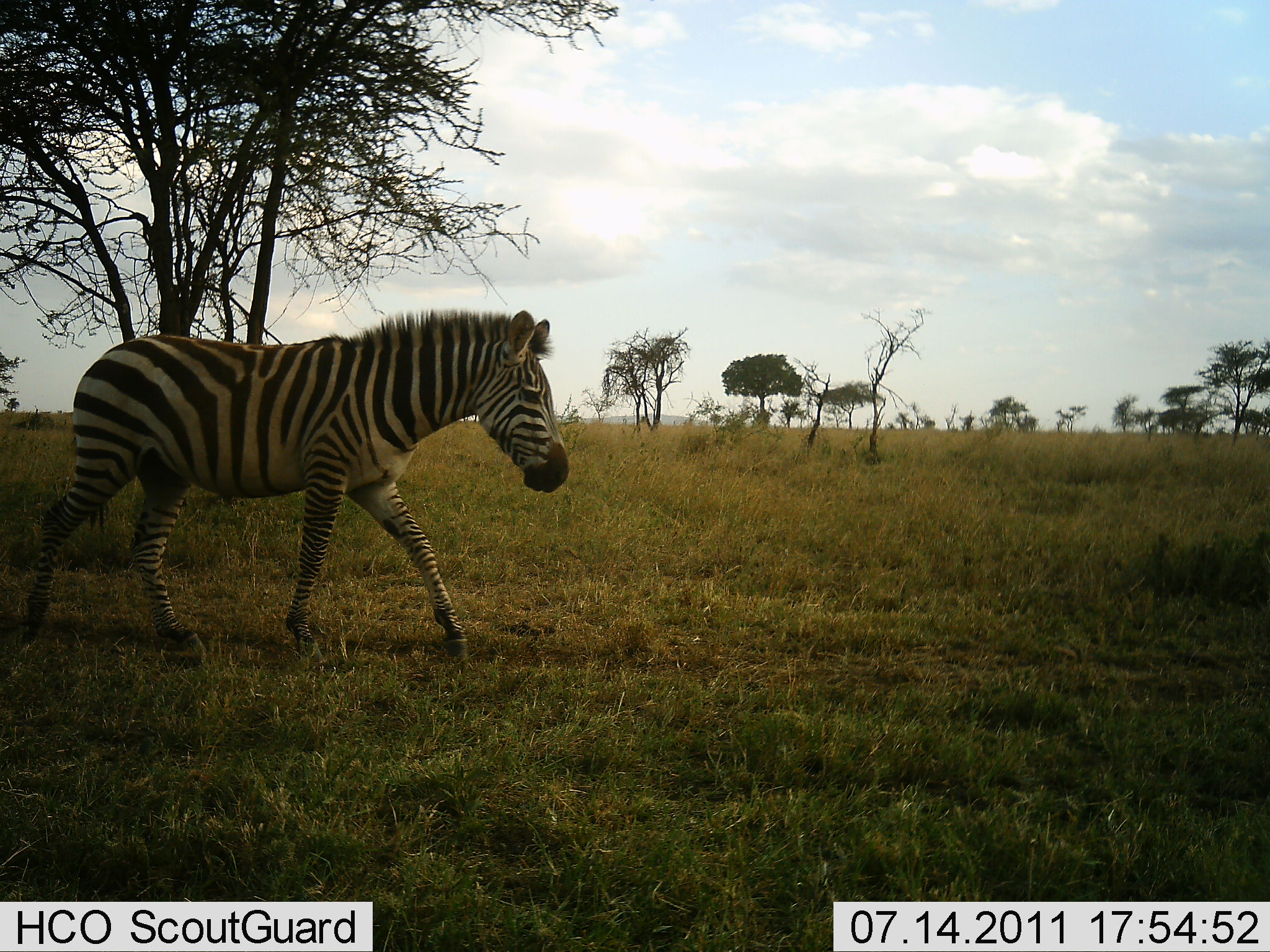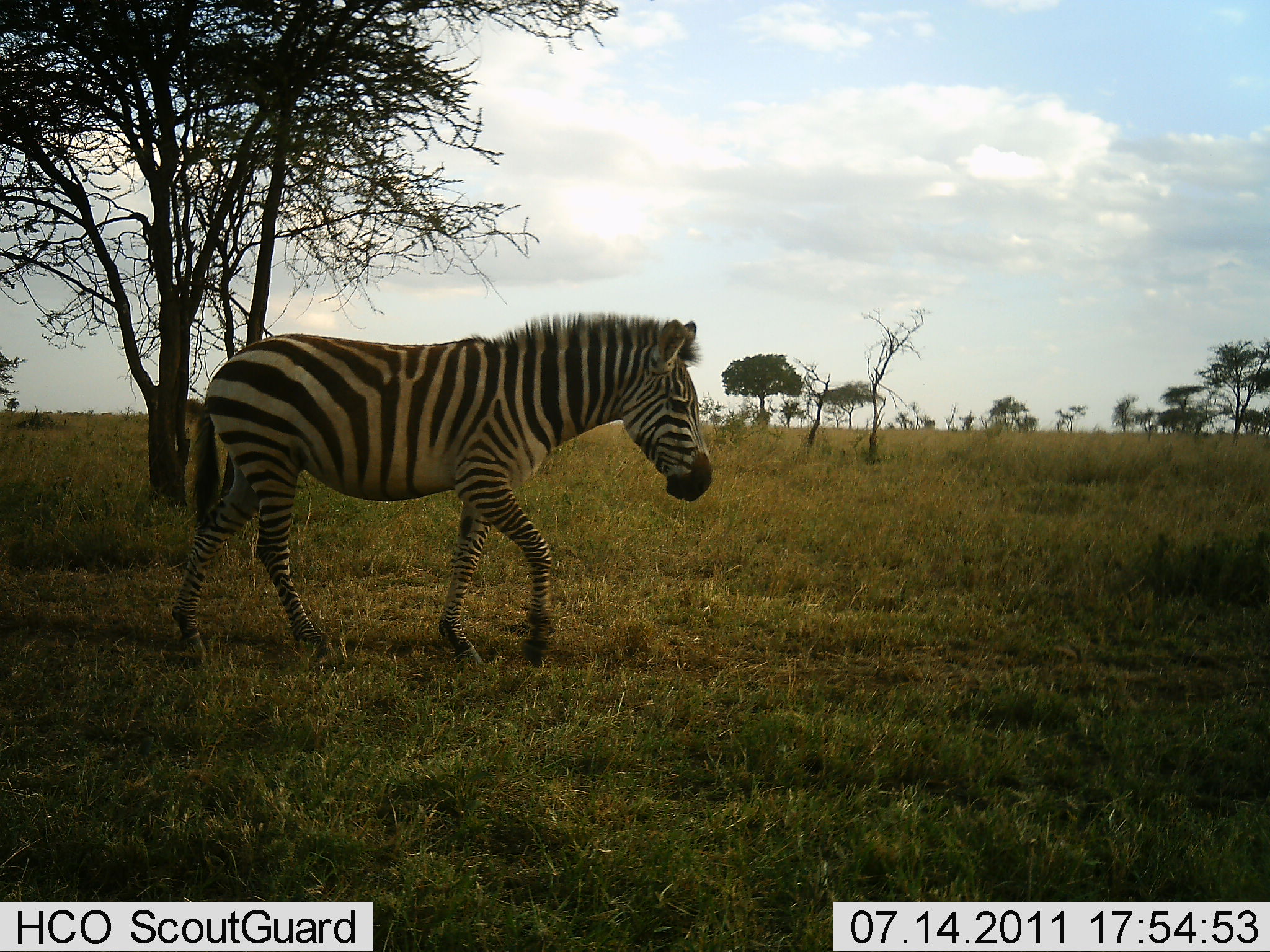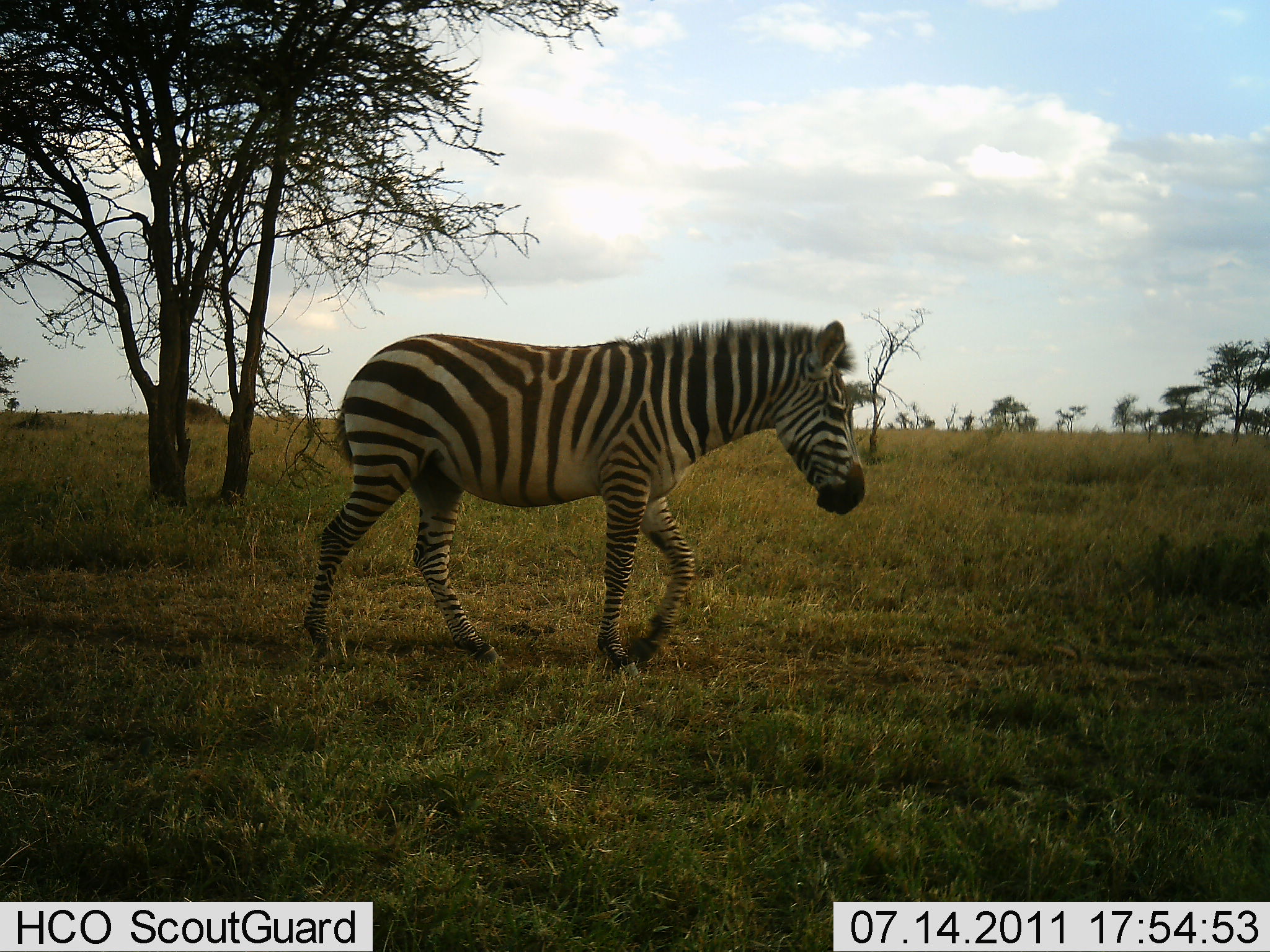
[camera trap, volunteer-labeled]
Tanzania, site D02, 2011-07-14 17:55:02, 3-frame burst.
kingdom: Animalia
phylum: Chordata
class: Mammalia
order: Perissodactyla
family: Equidae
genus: Equus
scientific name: Equus quagga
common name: plains zebra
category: zebra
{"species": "zebra (plains zebra) (Equus quagga)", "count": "1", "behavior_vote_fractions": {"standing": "0%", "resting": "8%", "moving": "100%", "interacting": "0%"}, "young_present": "0%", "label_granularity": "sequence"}